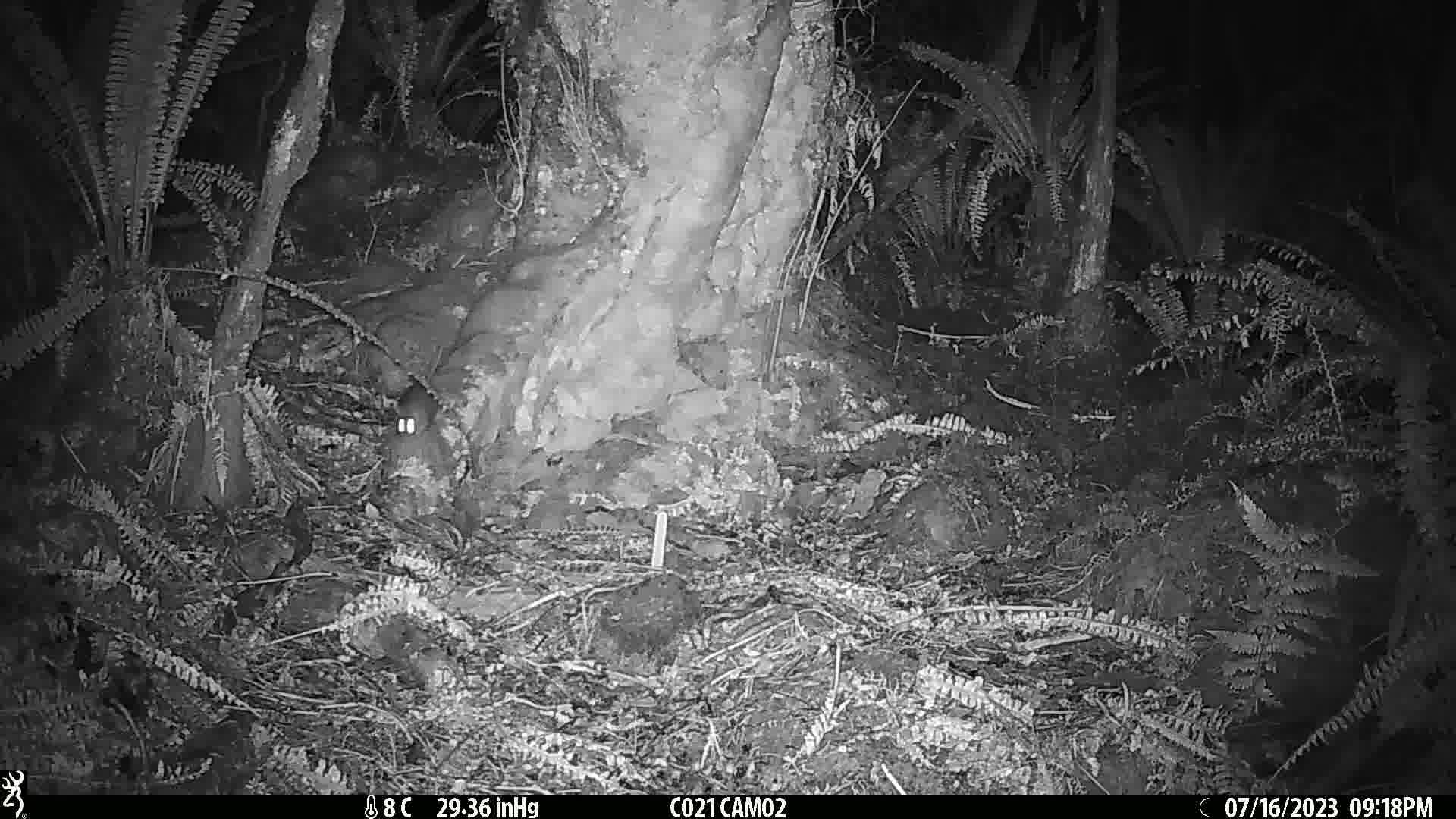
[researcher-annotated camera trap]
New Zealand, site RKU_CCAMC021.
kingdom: Animalia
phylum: Chordata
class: Mammalia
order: Rodentia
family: Muridae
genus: Rattus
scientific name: Rattus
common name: rat